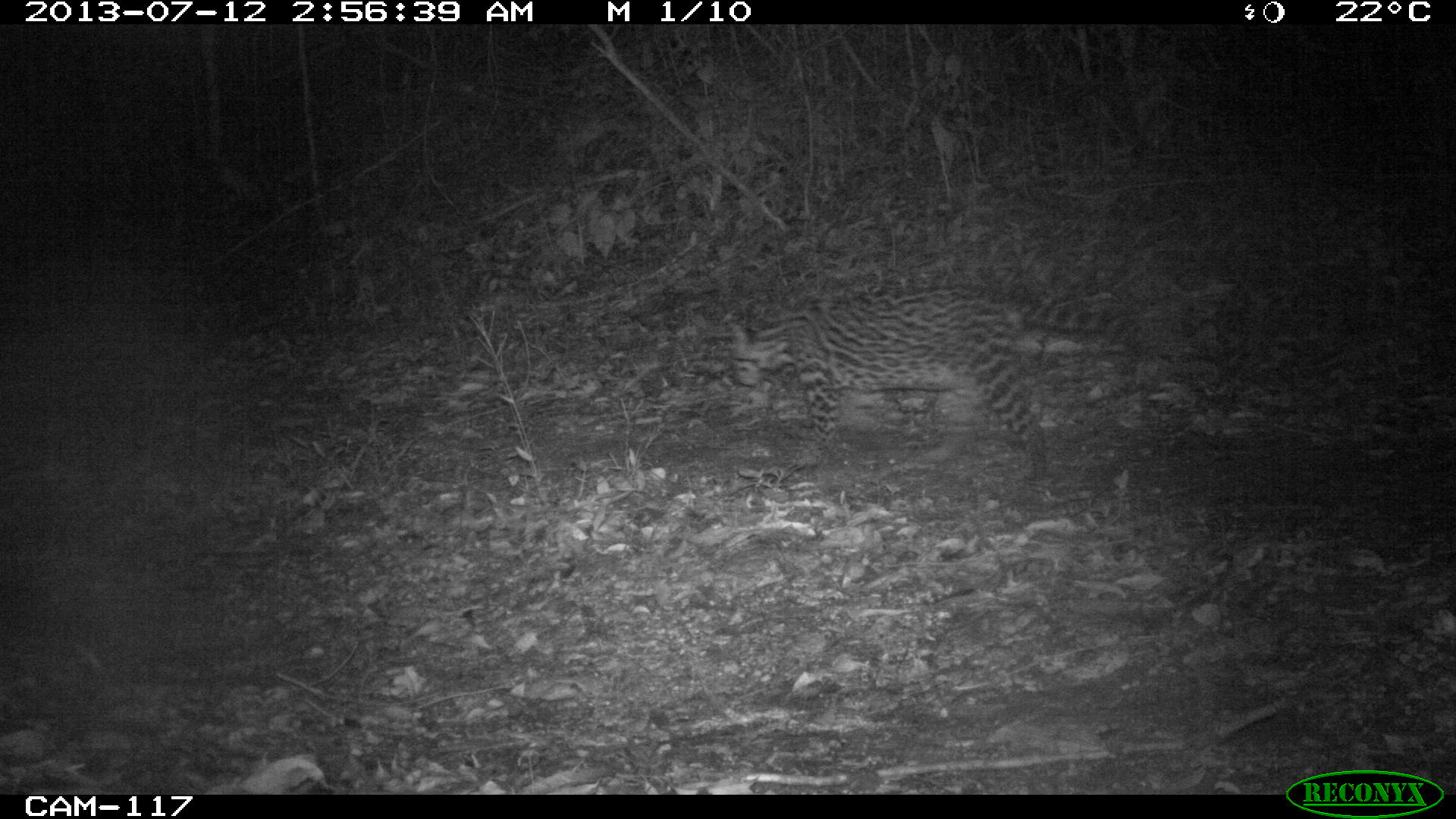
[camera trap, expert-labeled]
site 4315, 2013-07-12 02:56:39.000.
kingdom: Animalia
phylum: Chordata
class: Mammalia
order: Carnivora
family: Felidae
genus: Leopardus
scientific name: Leopardus pardalis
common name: ocelot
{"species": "Leopardus pardalis (ocelot)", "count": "1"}